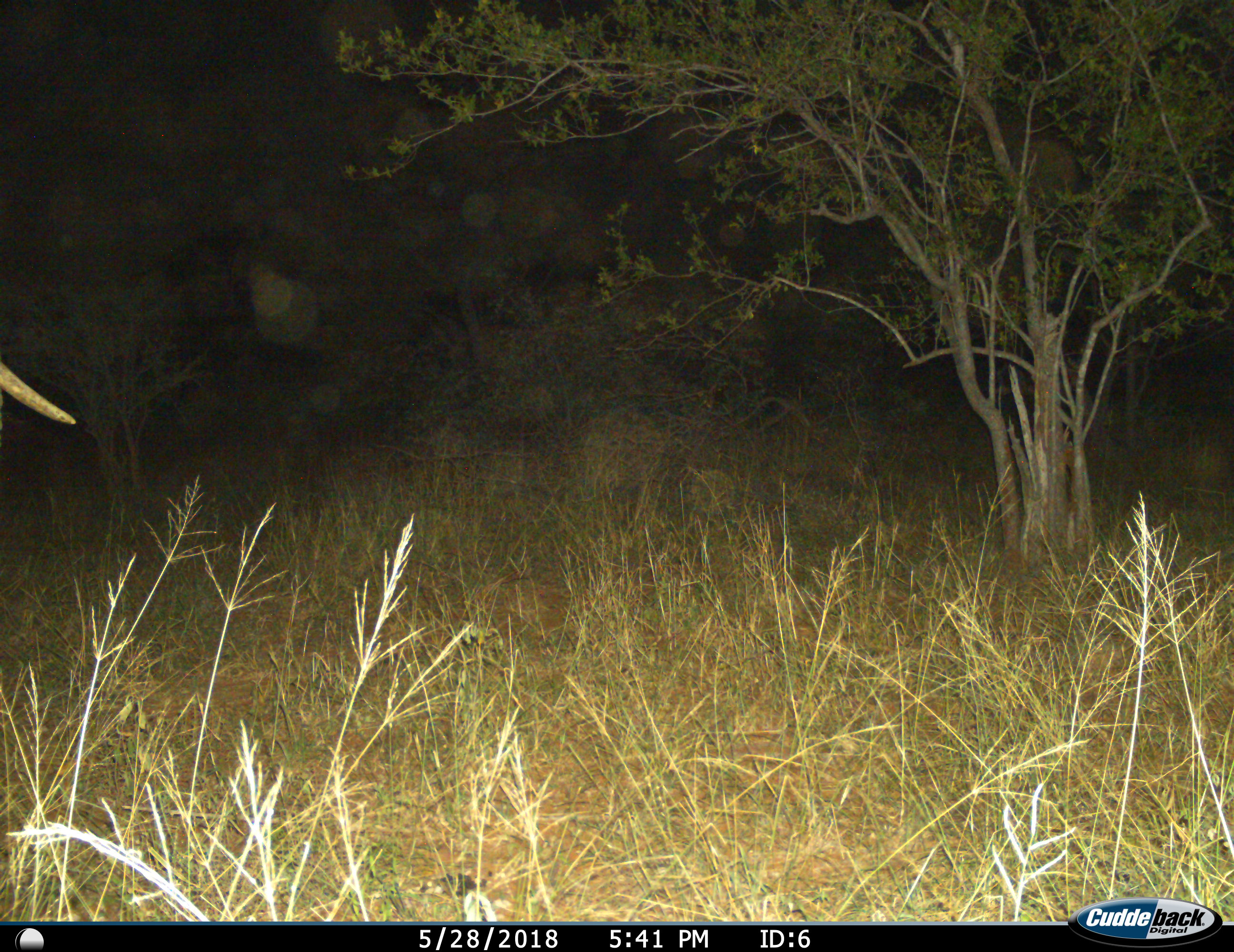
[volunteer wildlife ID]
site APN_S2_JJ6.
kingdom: Animalia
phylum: Chordata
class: Mammalia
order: Proboscidea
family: Elephantidae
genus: Loxodonta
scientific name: Loxodonta africana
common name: african bush elephant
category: elephant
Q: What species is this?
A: Elephant (african bush elephant) (Loxodonta africana).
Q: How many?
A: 1.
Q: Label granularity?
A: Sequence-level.